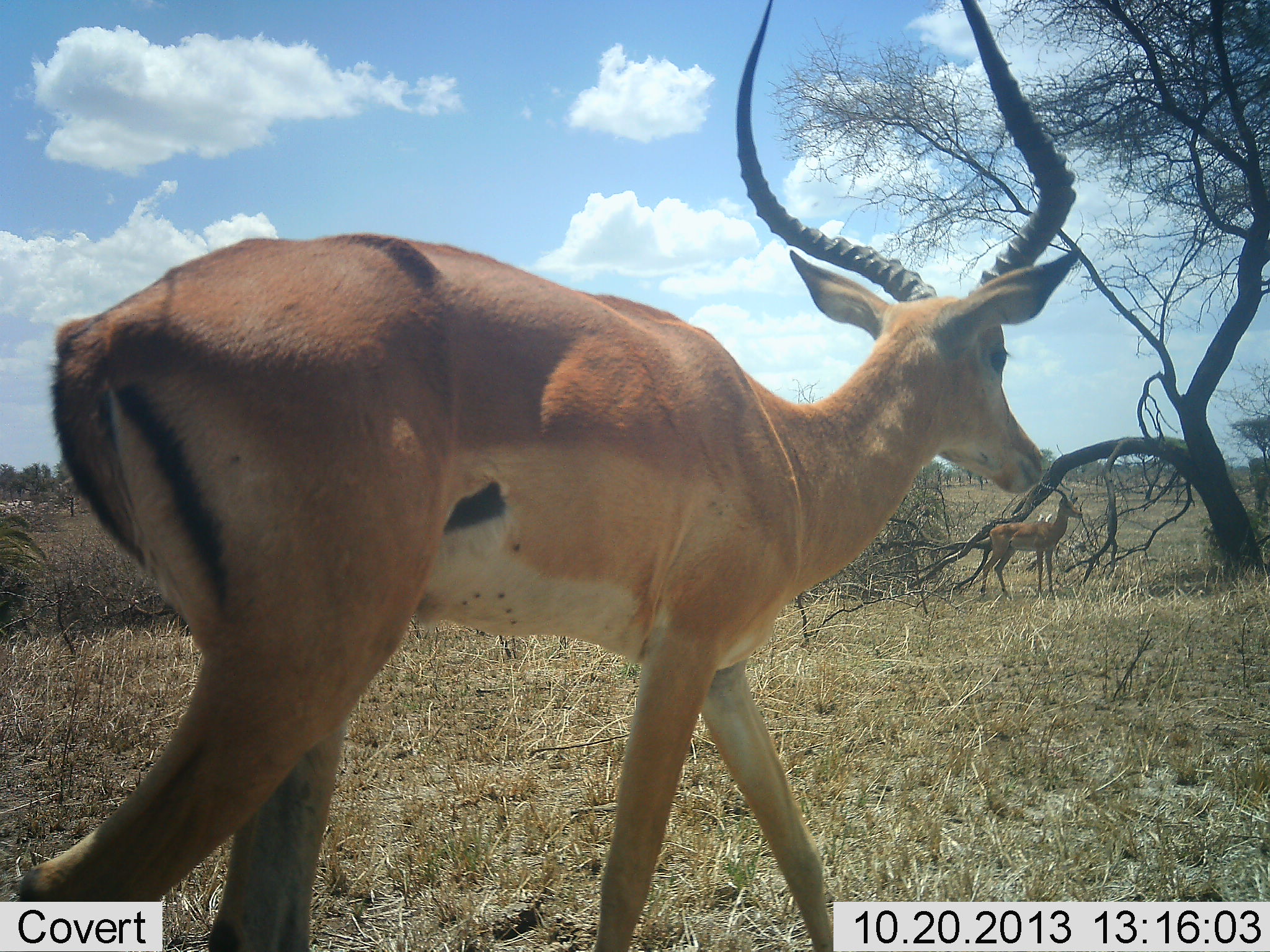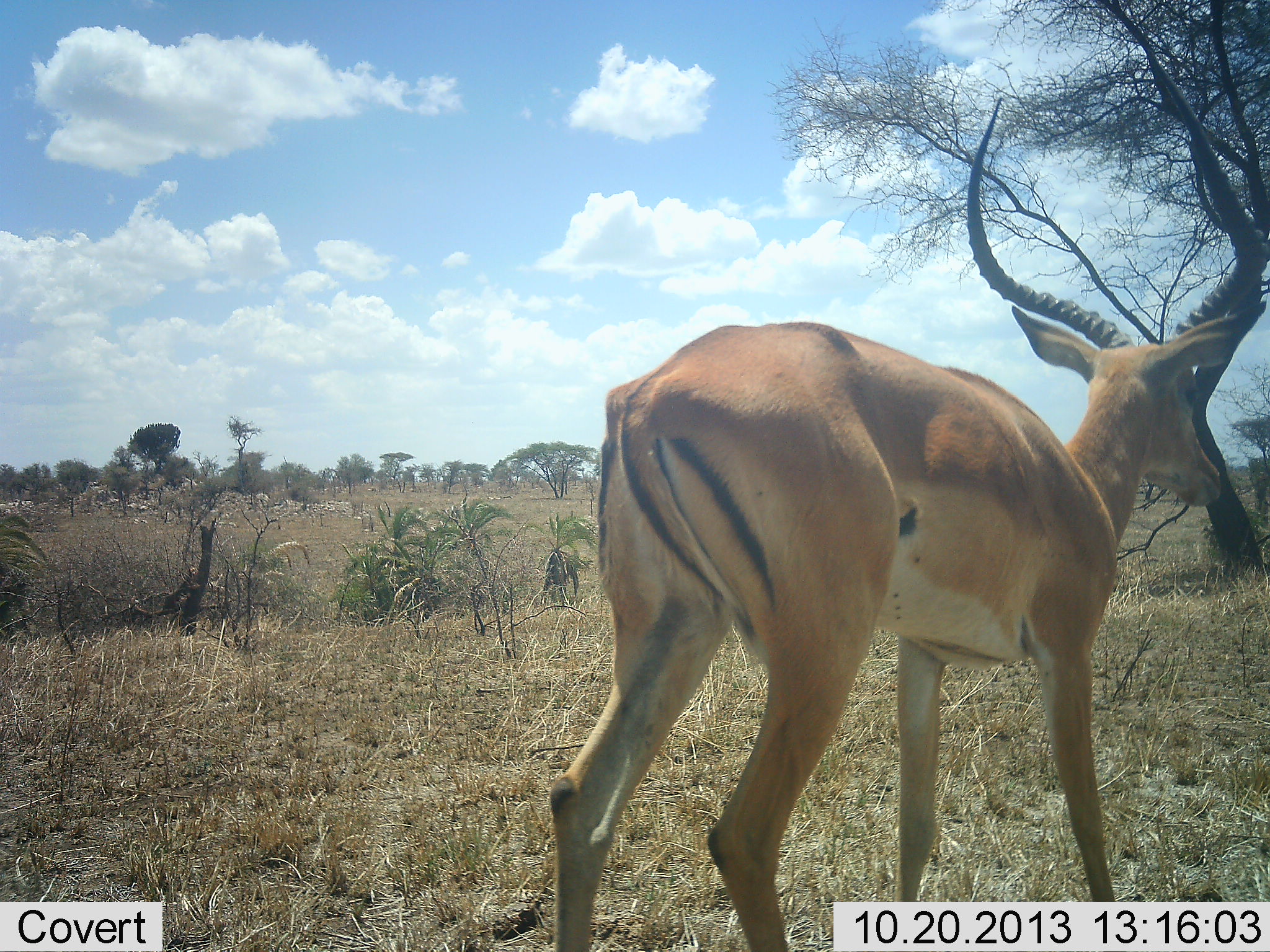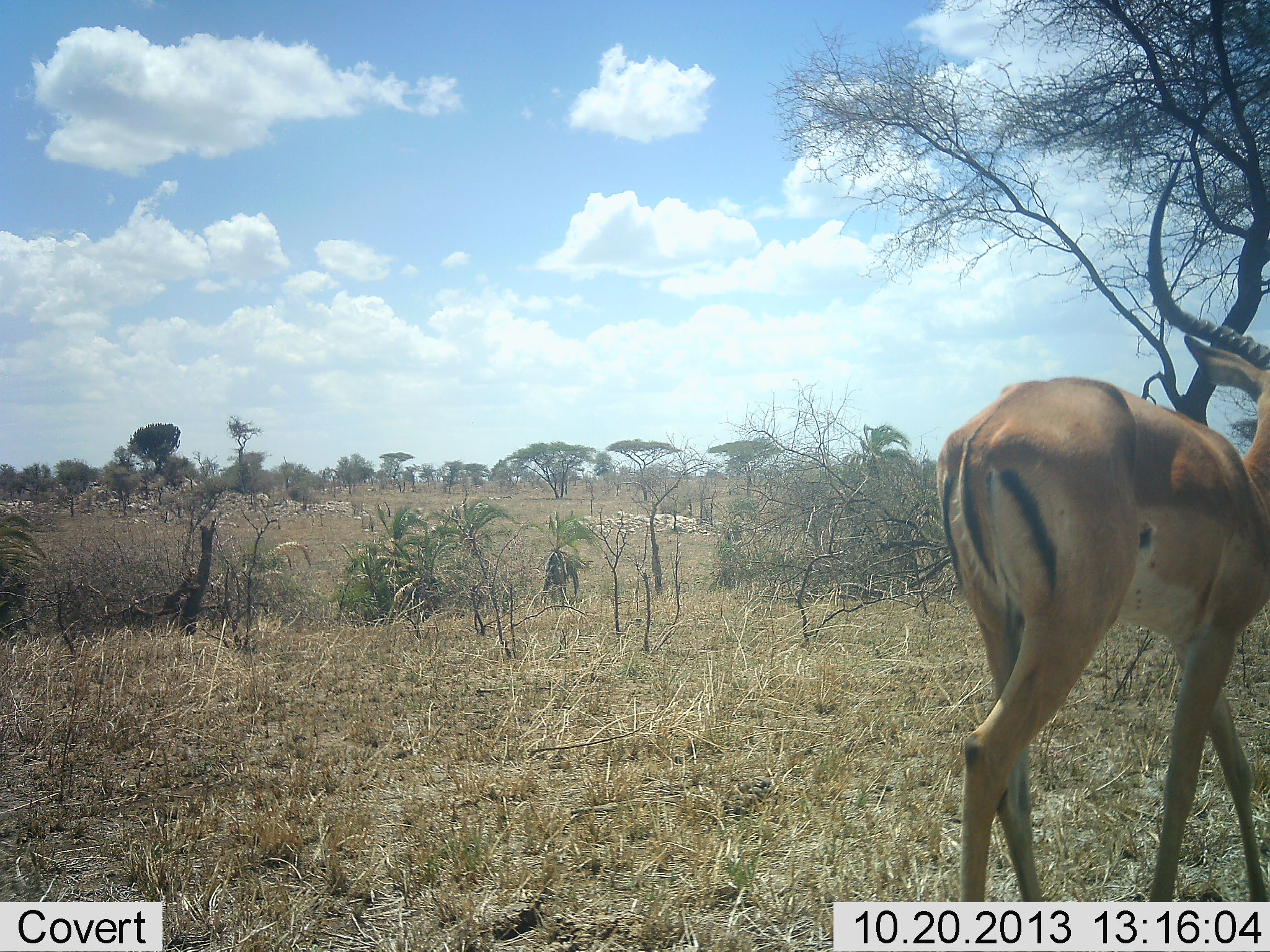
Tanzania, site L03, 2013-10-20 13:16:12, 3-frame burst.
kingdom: Animalia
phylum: Chordata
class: Mammalia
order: Artiodactyla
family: Bovidae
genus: Aepyceros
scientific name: Aepyceros melampus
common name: impala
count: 2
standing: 50%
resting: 0%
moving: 100%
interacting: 0%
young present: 0%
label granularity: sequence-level